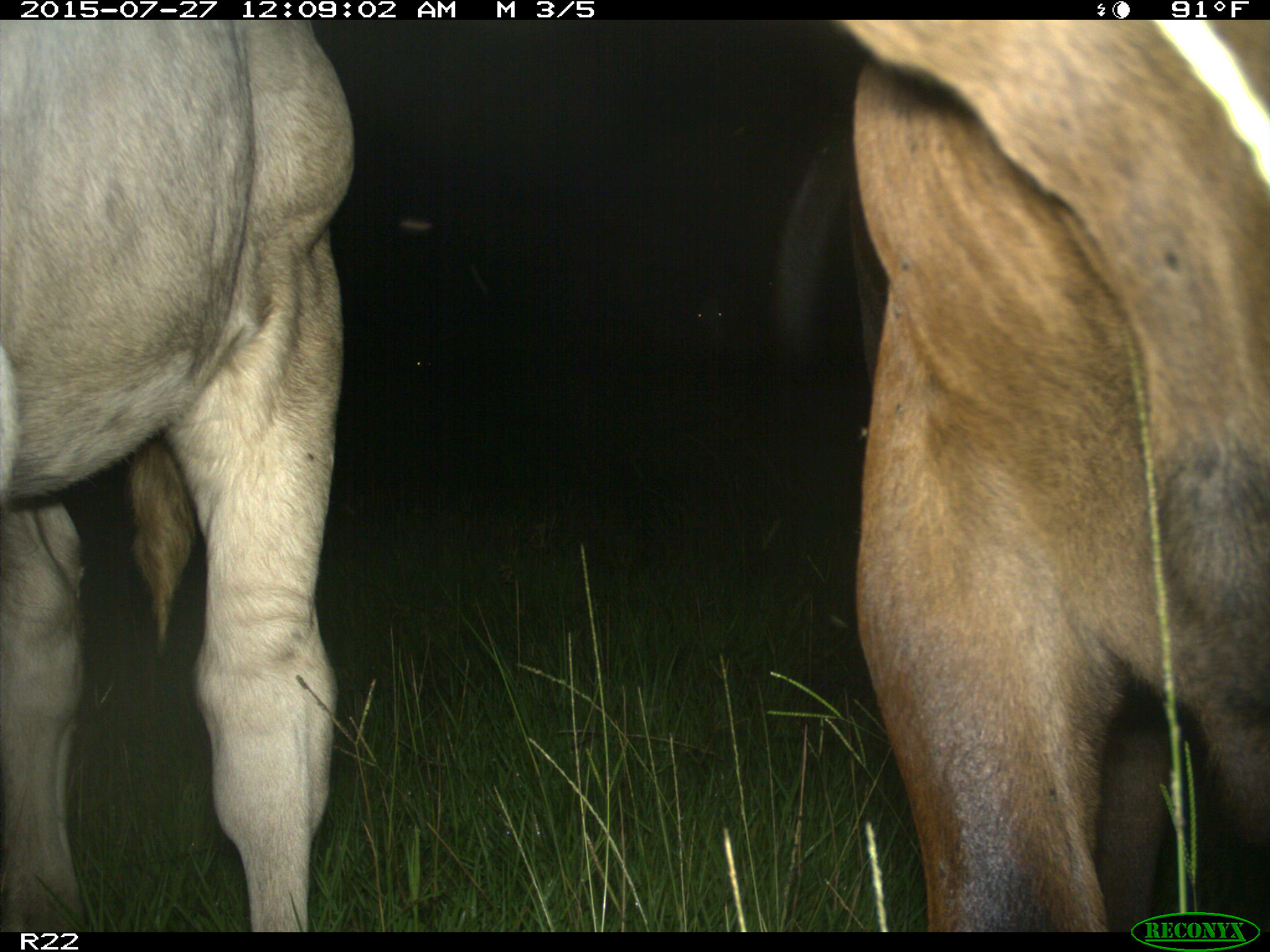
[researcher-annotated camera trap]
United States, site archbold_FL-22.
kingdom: Animalia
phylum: Chordata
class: Mammalia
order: Artiodactyla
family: Bovidae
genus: Bos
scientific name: Bos taurus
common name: domestic cow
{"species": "Bos taurus (domestic cow)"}